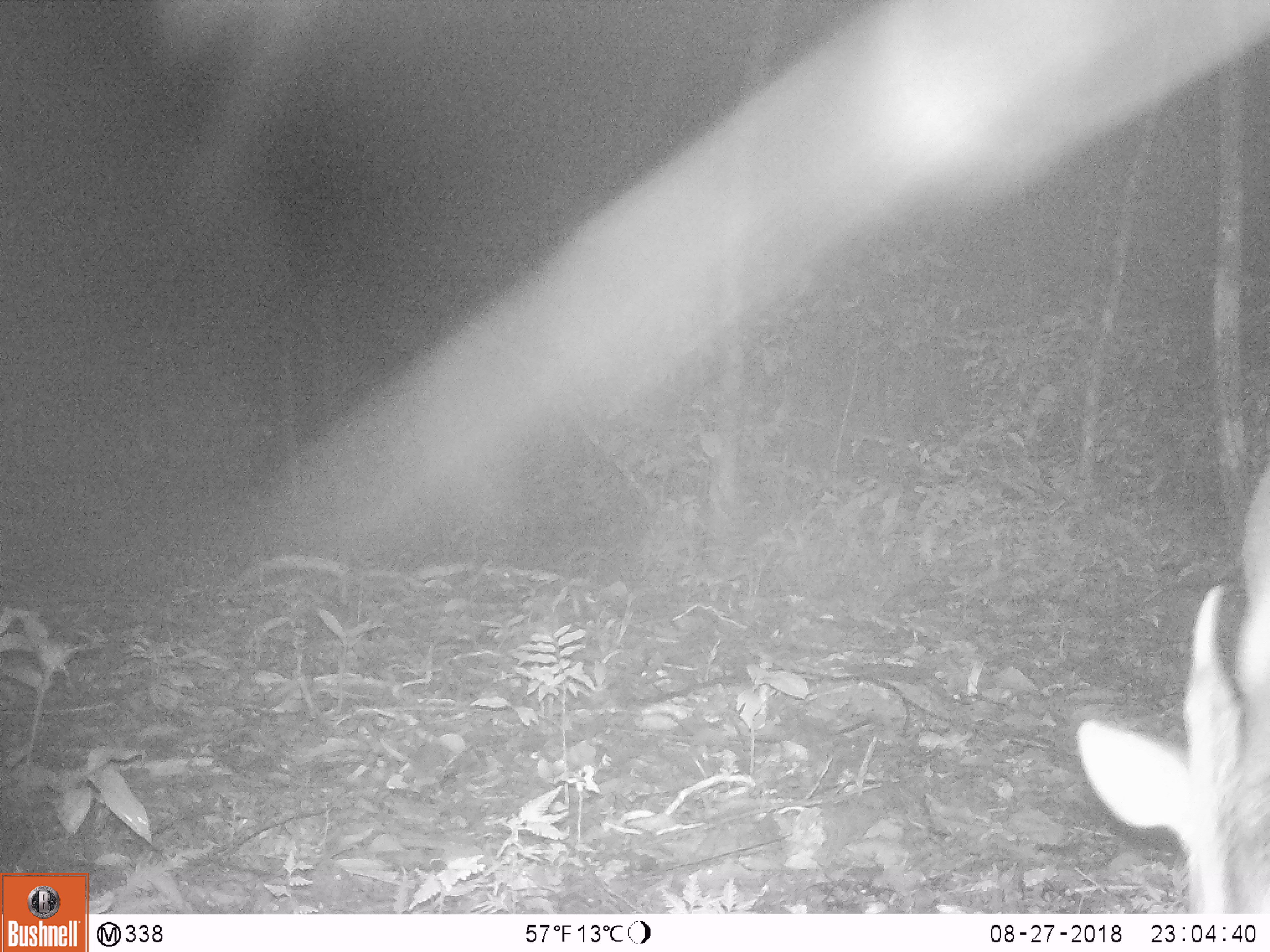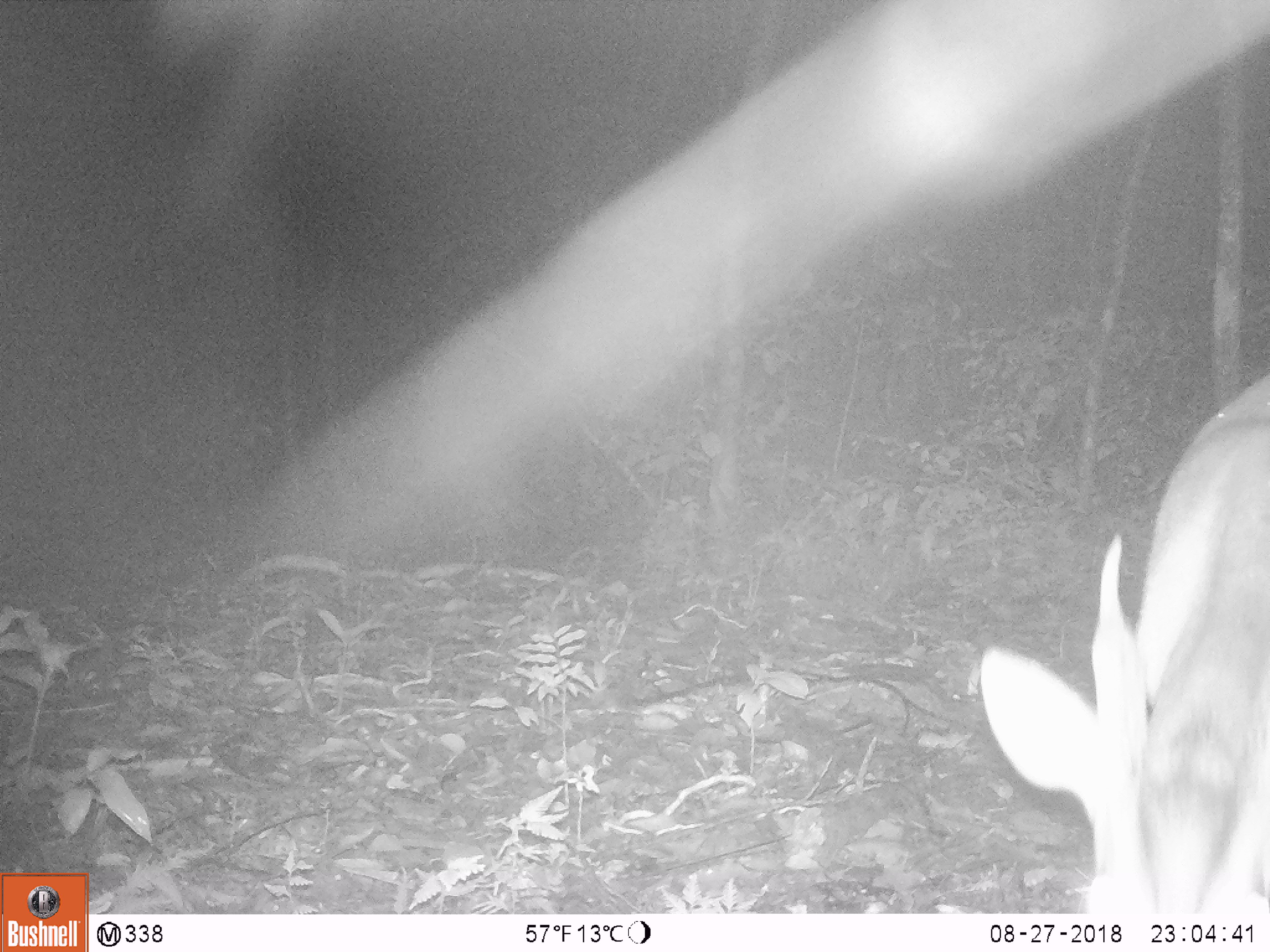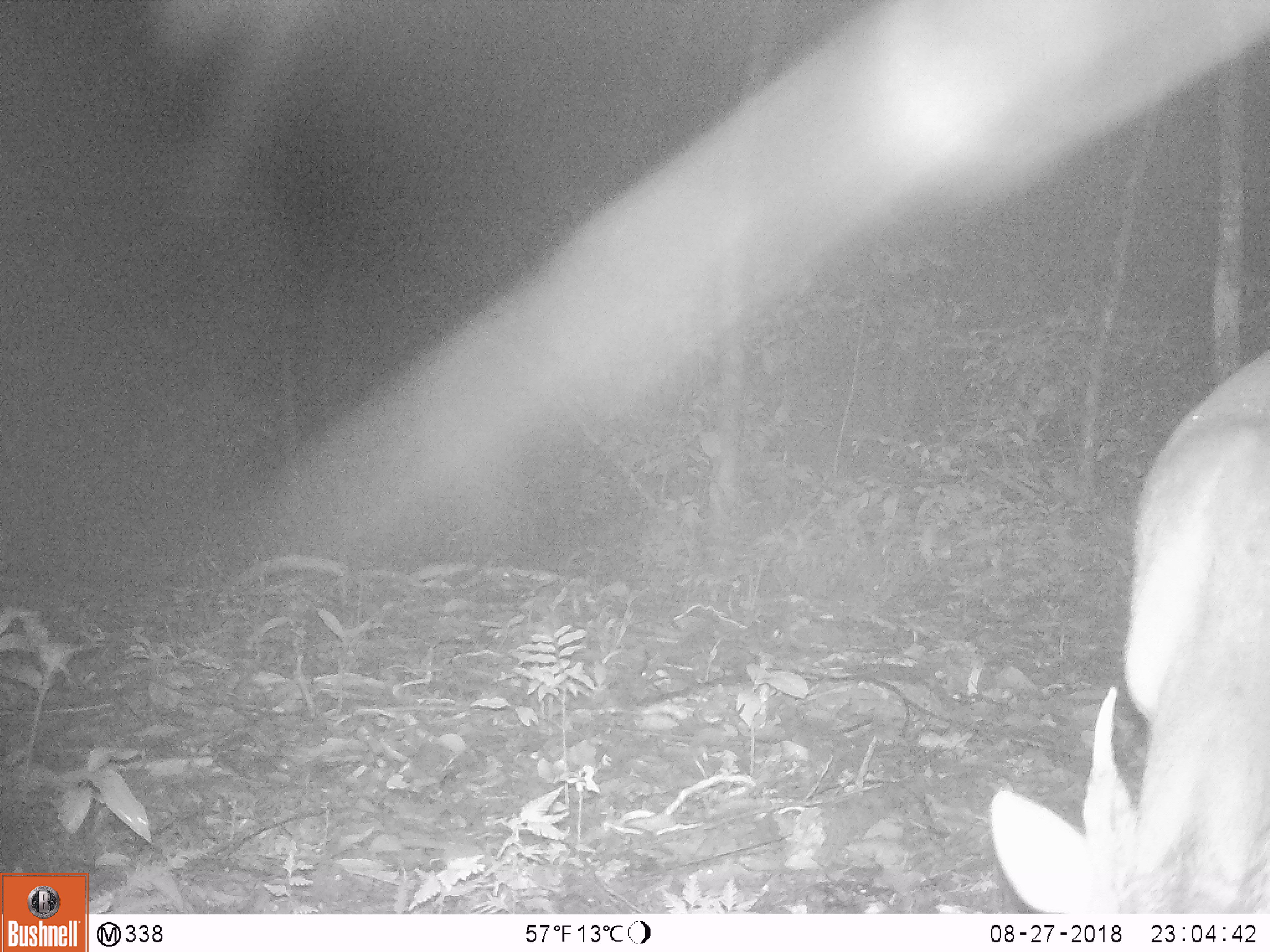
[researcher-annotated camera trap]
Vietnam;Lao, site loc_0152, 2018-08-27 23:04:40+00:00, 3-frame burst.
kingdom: Animalia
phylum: Chordata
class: Mammalia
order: Artiodactyla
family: Cervidae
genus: Muntiacus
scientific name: Muntiacus vuquangensis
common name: large-antlered muntjac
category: large antlered muntjac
Large antlered muntjac (large-antlered muntjac) (Muntiacus vuquangensis). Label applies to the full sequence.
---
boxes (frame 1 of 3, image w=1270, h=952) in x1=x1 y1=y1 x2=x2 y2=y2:
large antlered muntjac: x1=1072 y1=458 x2=1269 y2=910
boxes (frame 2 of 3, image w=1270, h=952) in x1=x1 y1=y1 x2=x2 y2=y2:
large antlered muntjac: x1=973 y1=365 x2=1269 y2=912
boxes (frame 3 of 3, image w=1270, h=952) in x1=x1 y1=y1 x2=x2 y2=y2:
large antlered muntjac: x1=970 y1=350 x2=1266 y2=912